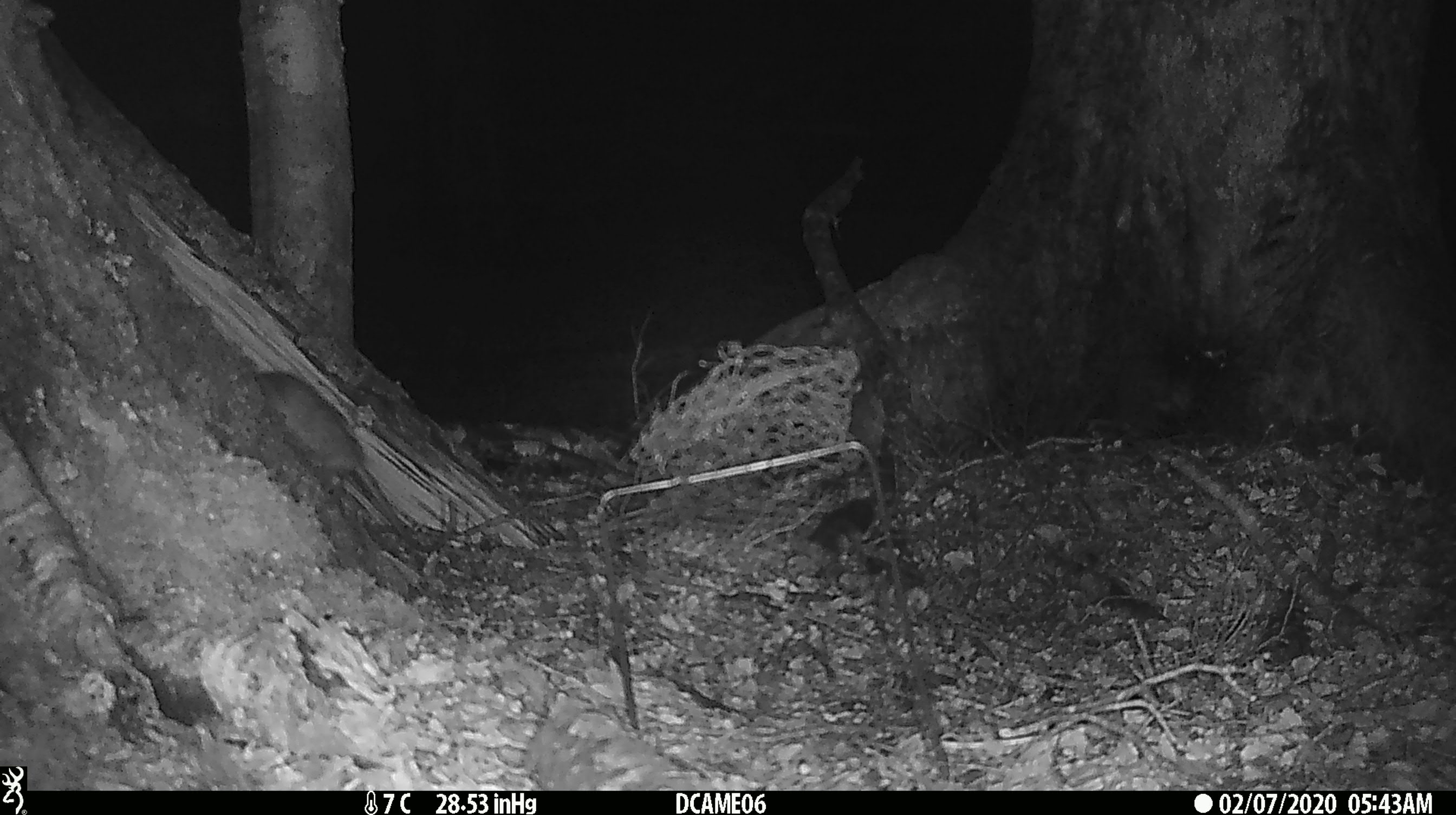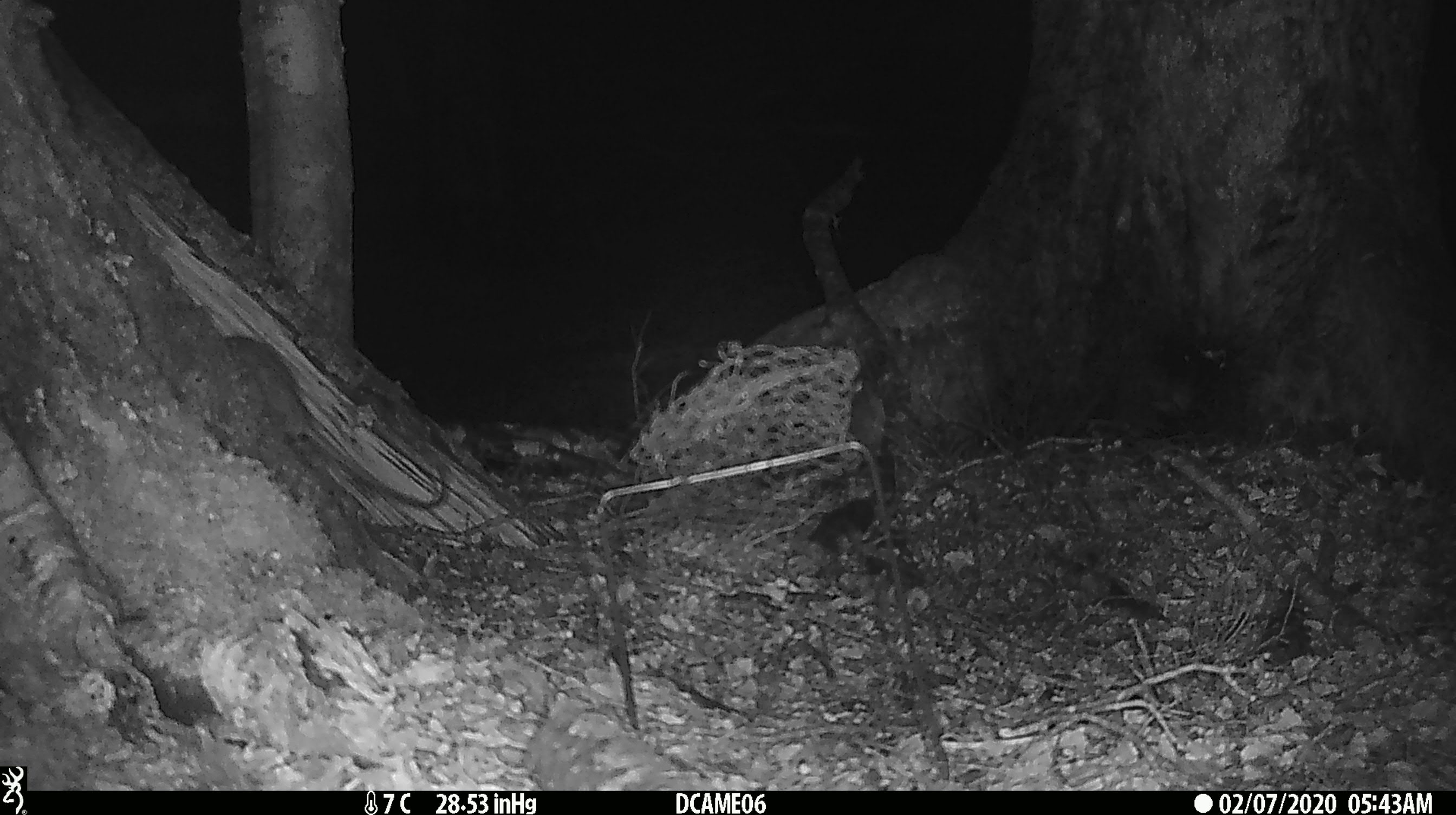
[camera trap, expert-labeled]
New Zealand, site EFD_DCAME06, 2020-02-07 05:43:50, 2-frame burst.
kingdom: Animalia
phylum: Chordata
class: Mammalia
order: Rodentia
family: Muridae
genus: Rattus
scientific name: Rattus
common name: rat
Rat (Rattus).